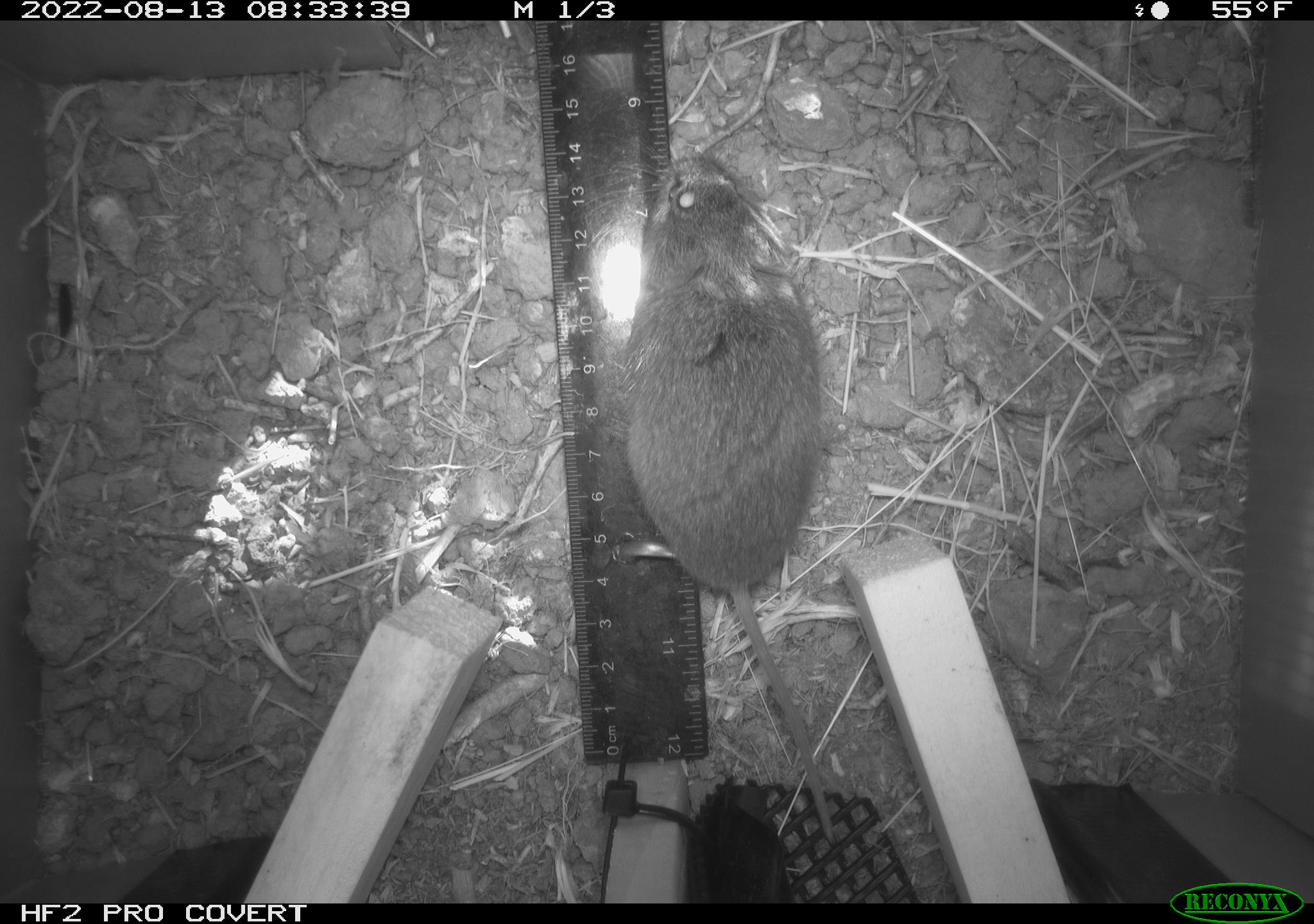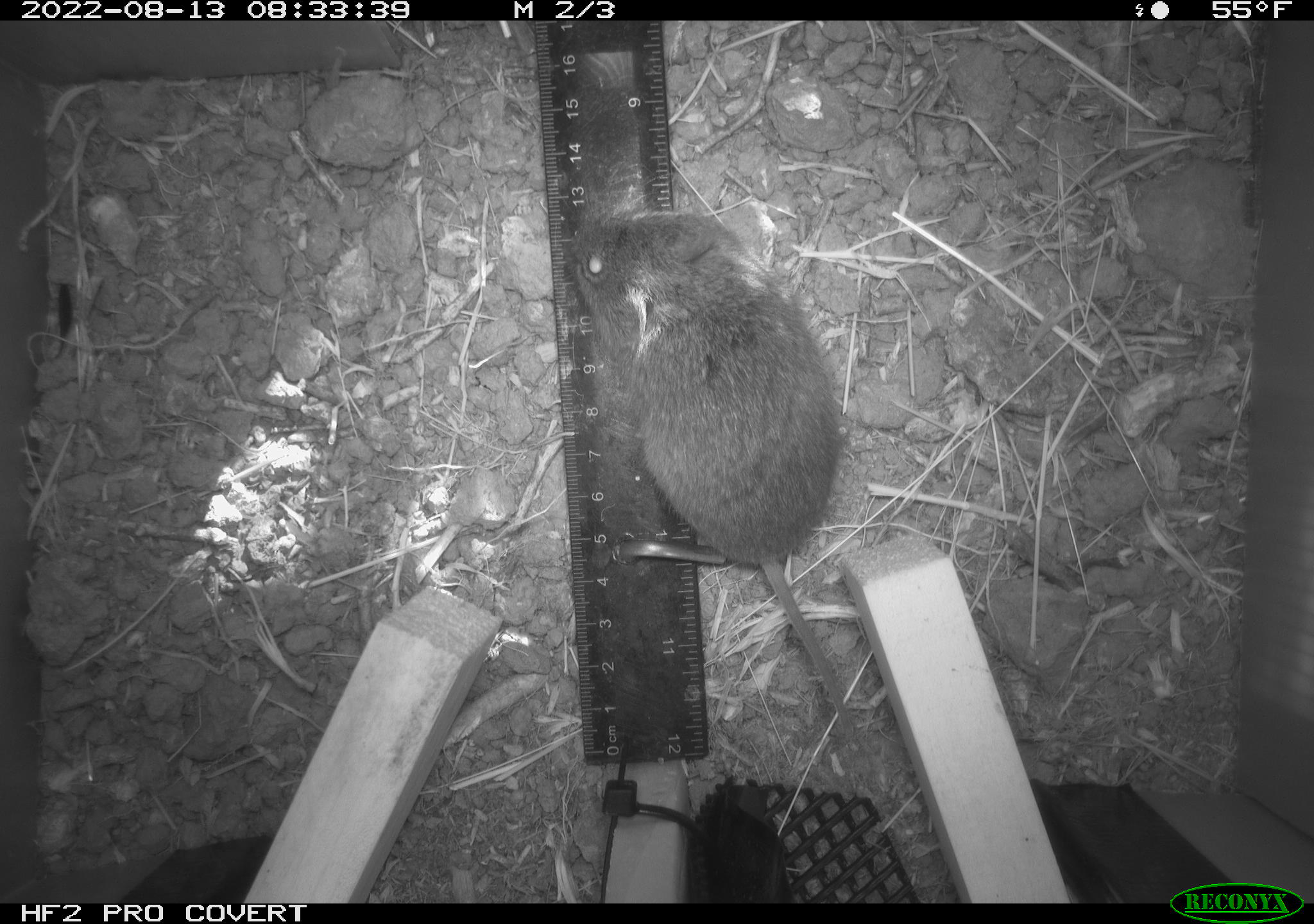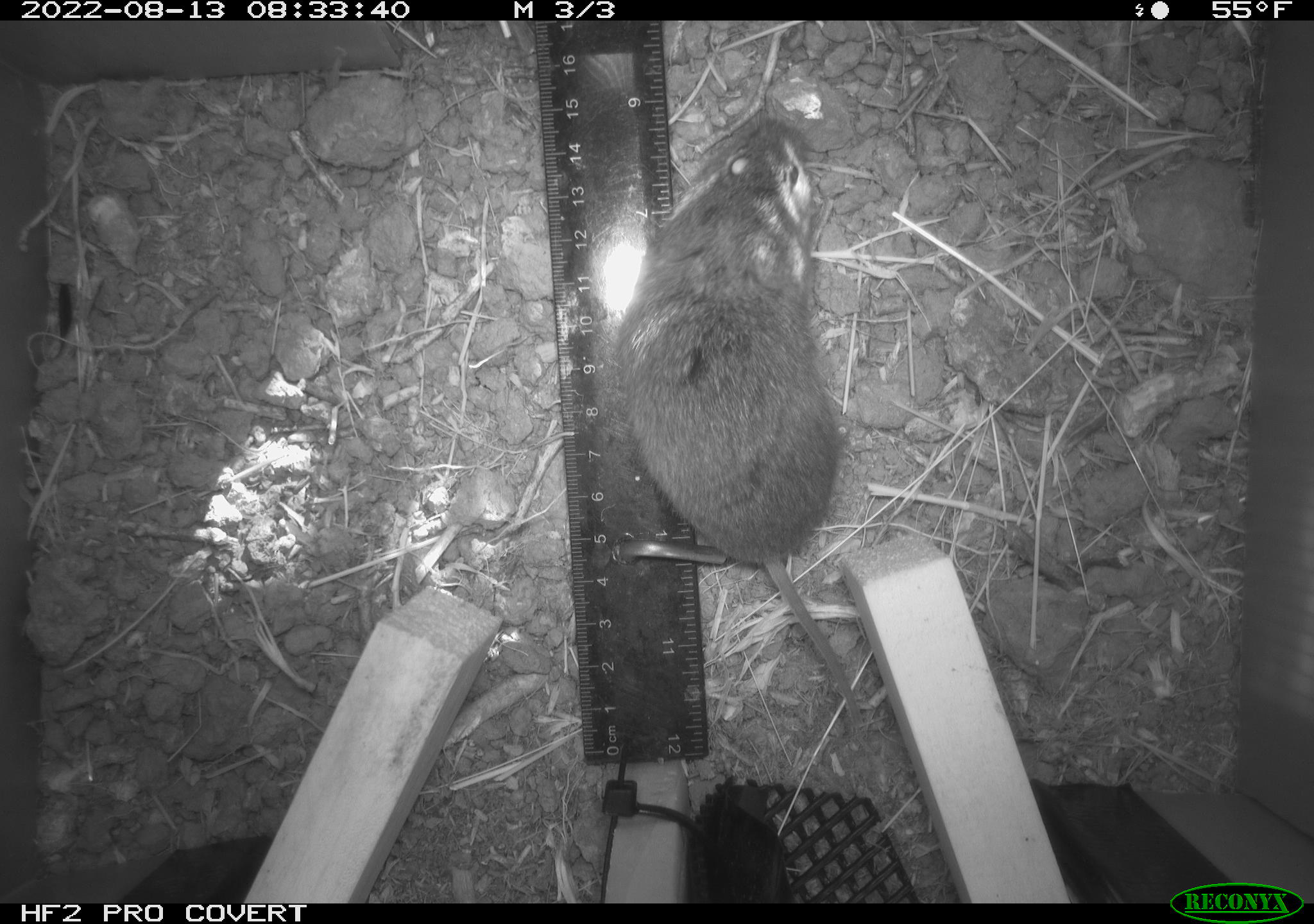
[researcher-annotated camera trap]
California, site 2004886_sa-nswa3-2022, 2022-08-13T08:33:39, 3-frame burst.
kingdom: Animalia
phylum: Chordata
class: Mammalia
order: Rodentia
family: Cricetidae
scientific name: Cricetidae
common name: hamsters, voles, lemmings, and allies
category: cricetidae family